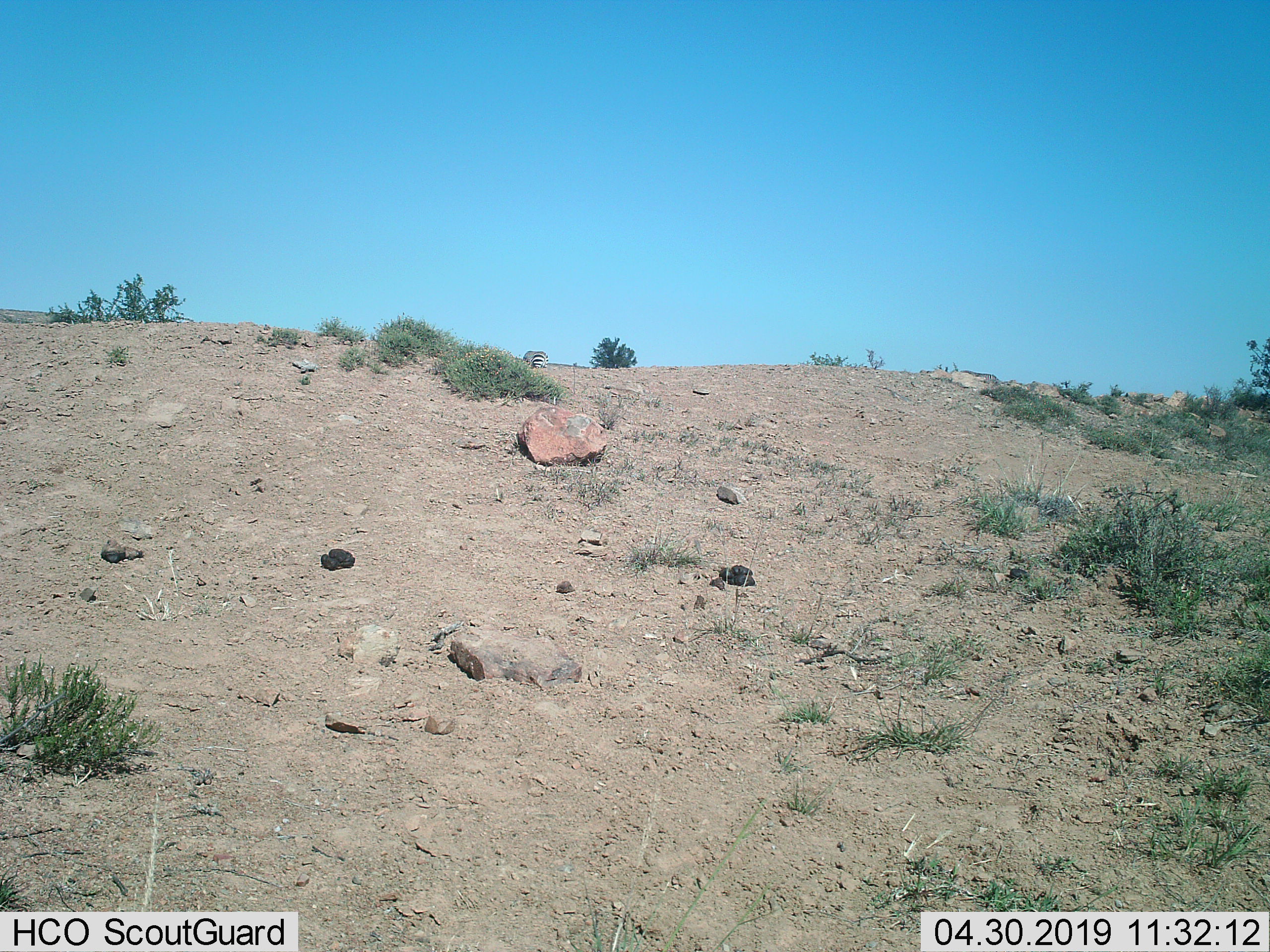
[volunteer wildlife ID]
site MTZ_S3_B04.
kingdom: Animalia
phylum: Chordata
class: Mammalia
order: Perissodactyla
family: Equidae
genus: Equus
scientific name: Equus zebra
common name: mountain zebra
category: zebramountain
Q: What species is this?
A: Zebramountain (mountain zebra) (Equus zebra).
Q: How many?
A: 1.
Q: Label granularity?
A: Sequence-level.